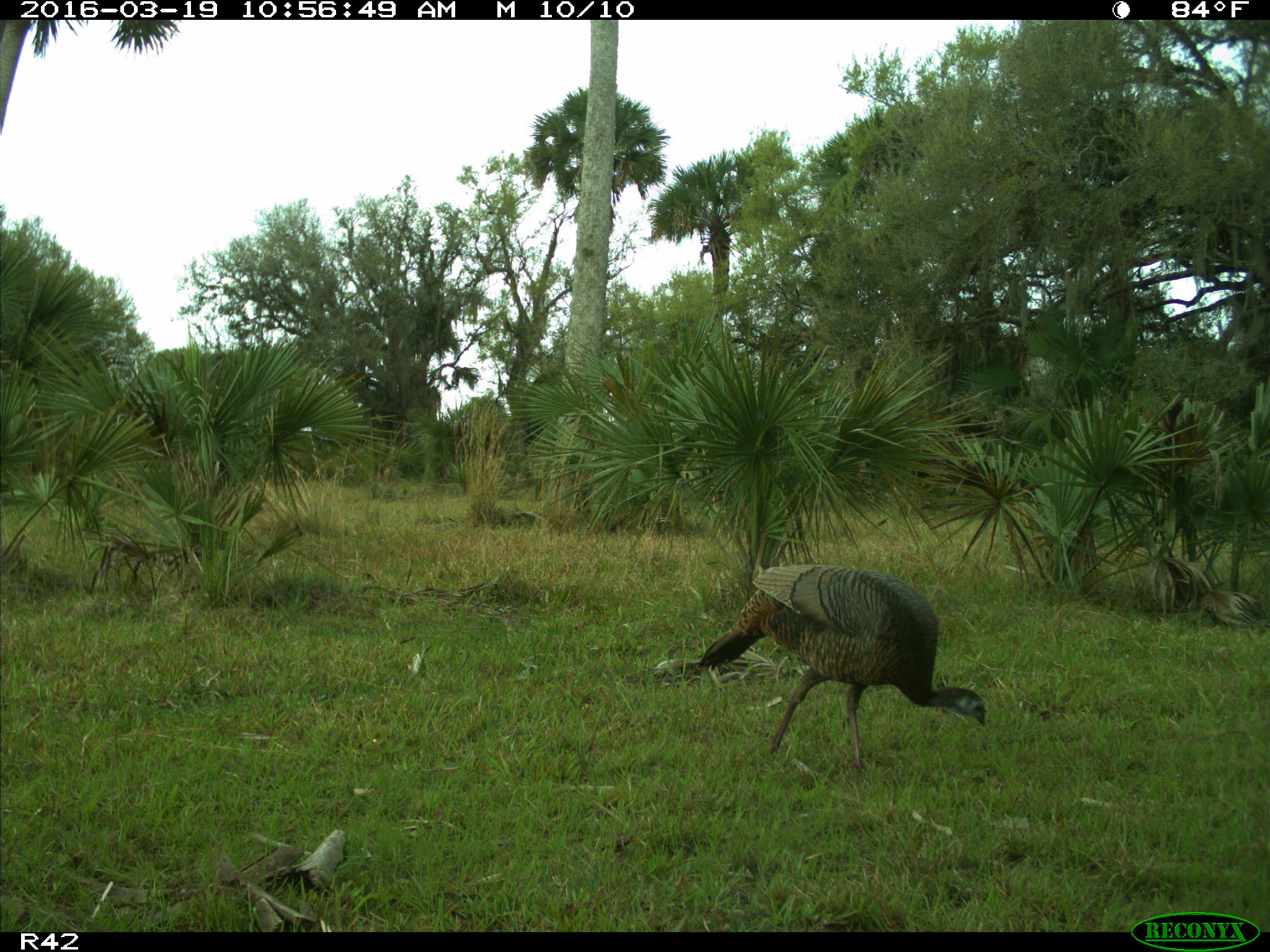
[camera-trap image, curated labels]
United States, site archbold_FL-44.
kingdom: Animalia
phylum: Chordata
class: Aves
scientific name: Aves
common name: birds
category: unidentified bird